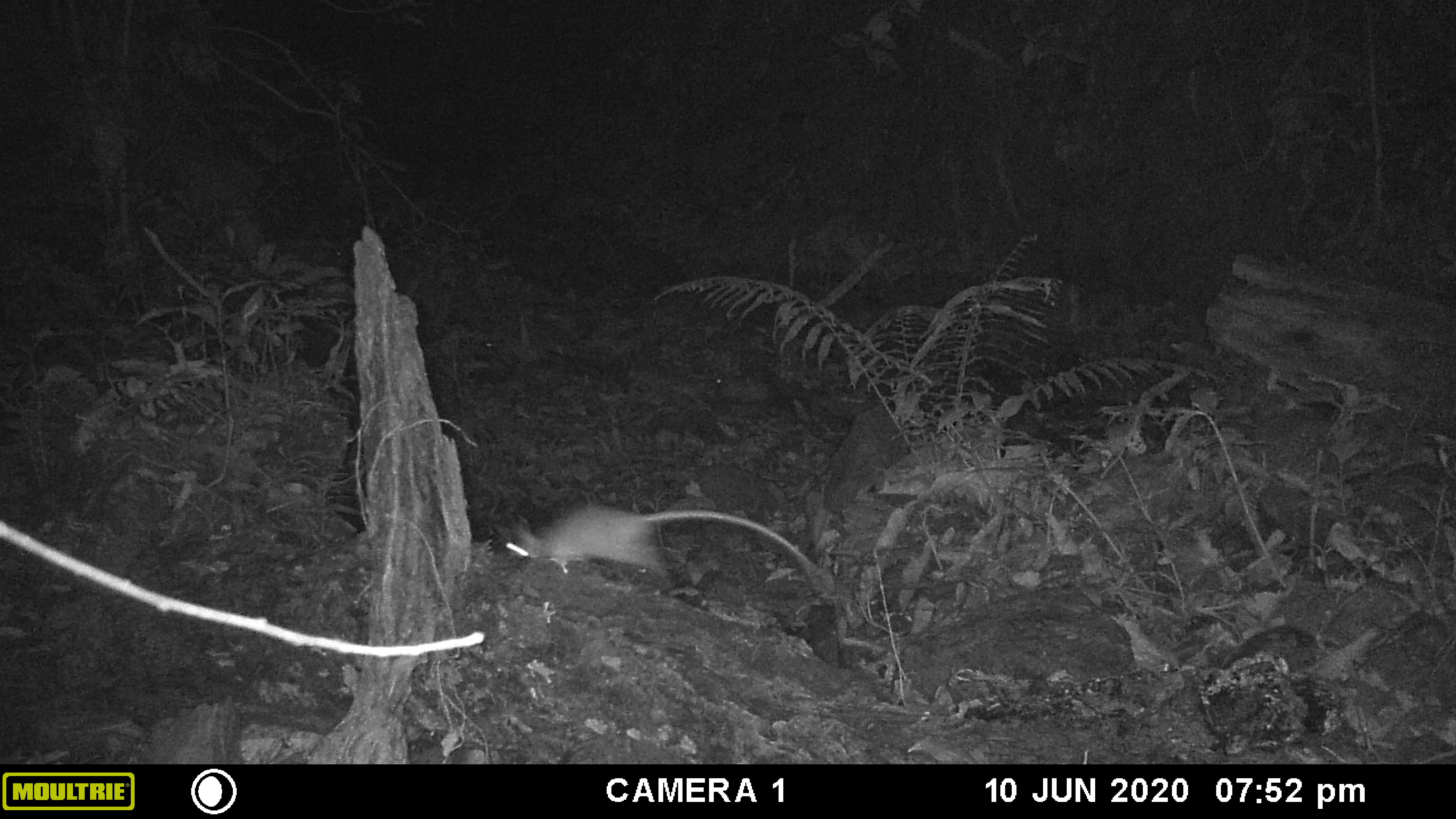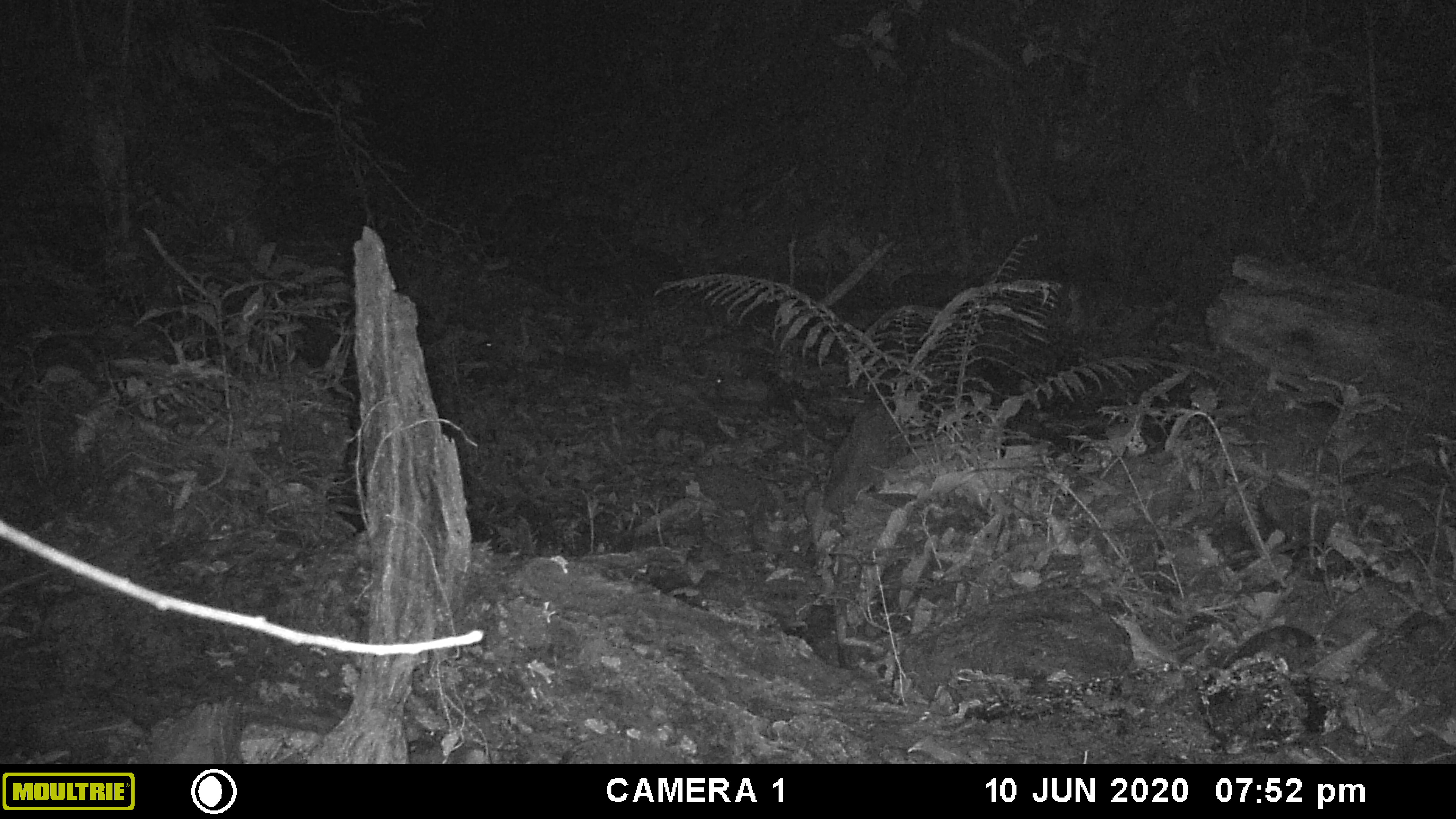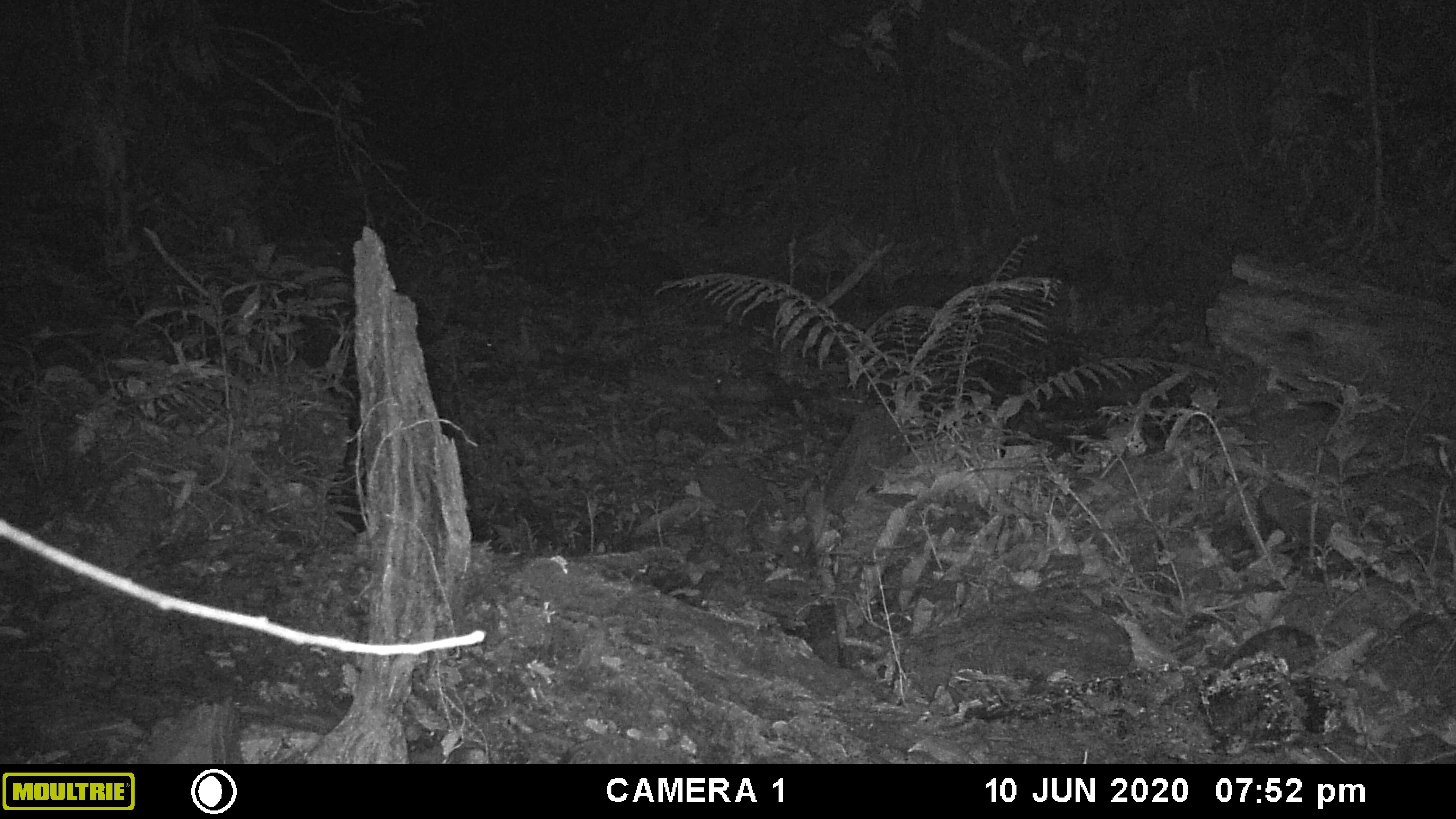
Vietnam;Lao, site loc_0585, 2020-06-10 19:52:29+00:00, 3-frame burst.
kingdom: Animalia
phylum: Chordata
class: Mammalia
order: Rodentia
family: Muridae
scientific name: Muridae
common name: old-world mice and rats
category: unidentified murid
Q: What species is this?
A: Unidentified murid (old-world mice and rats) (Muridae).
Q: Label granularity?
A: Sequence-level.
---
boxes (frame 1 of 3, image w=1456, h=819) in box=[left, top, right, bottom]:
unidentified murid: box=[506, 505, 825, 591]